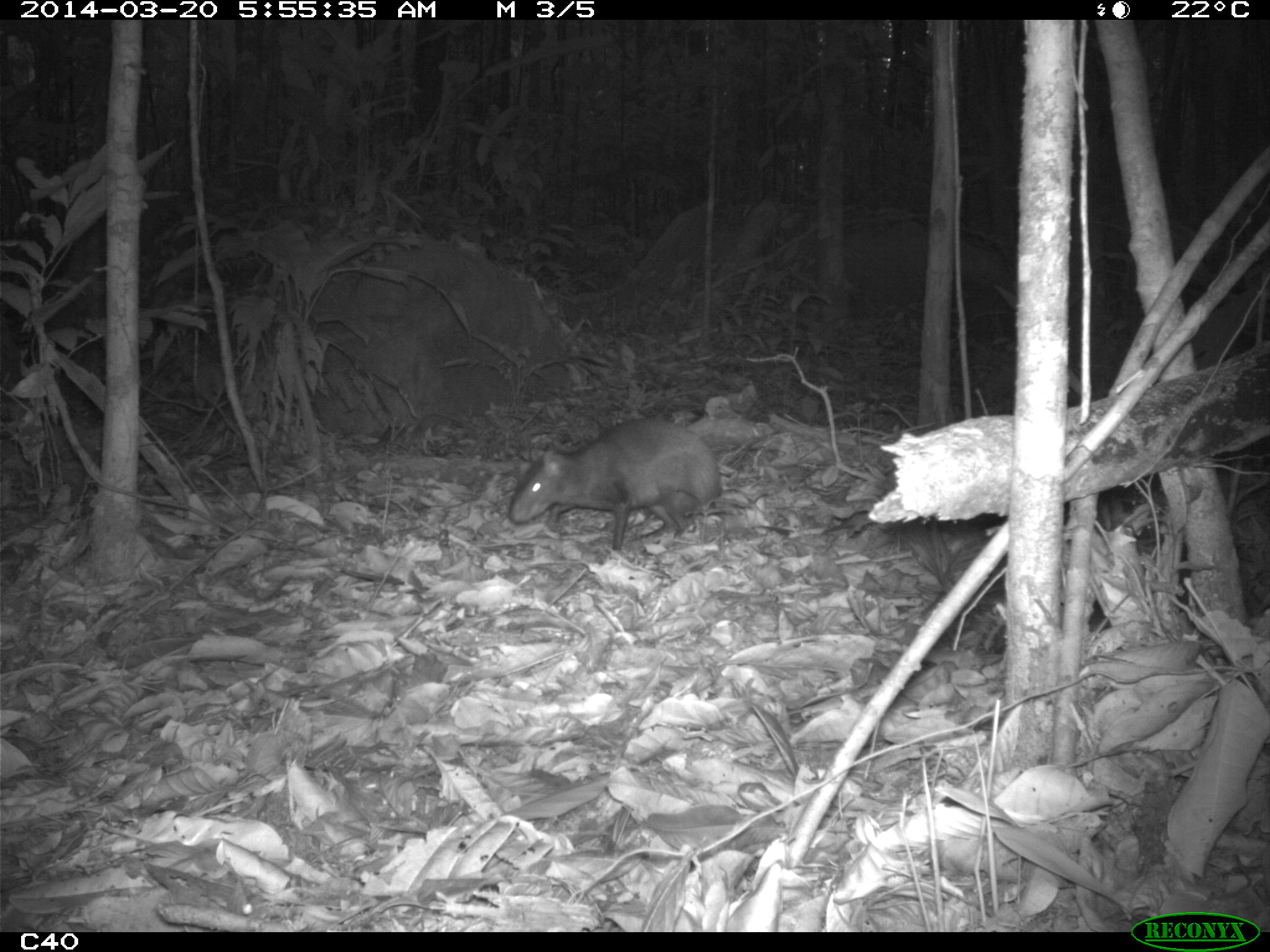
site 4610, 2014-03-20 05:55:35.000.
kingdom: Animalia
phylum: Chordata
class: Mammalia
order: Rodentia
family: Dasyproctidae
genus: Dasyprocta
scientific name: Dasyprocta leporina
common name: red-rumped agouti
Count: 1.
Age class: adult.